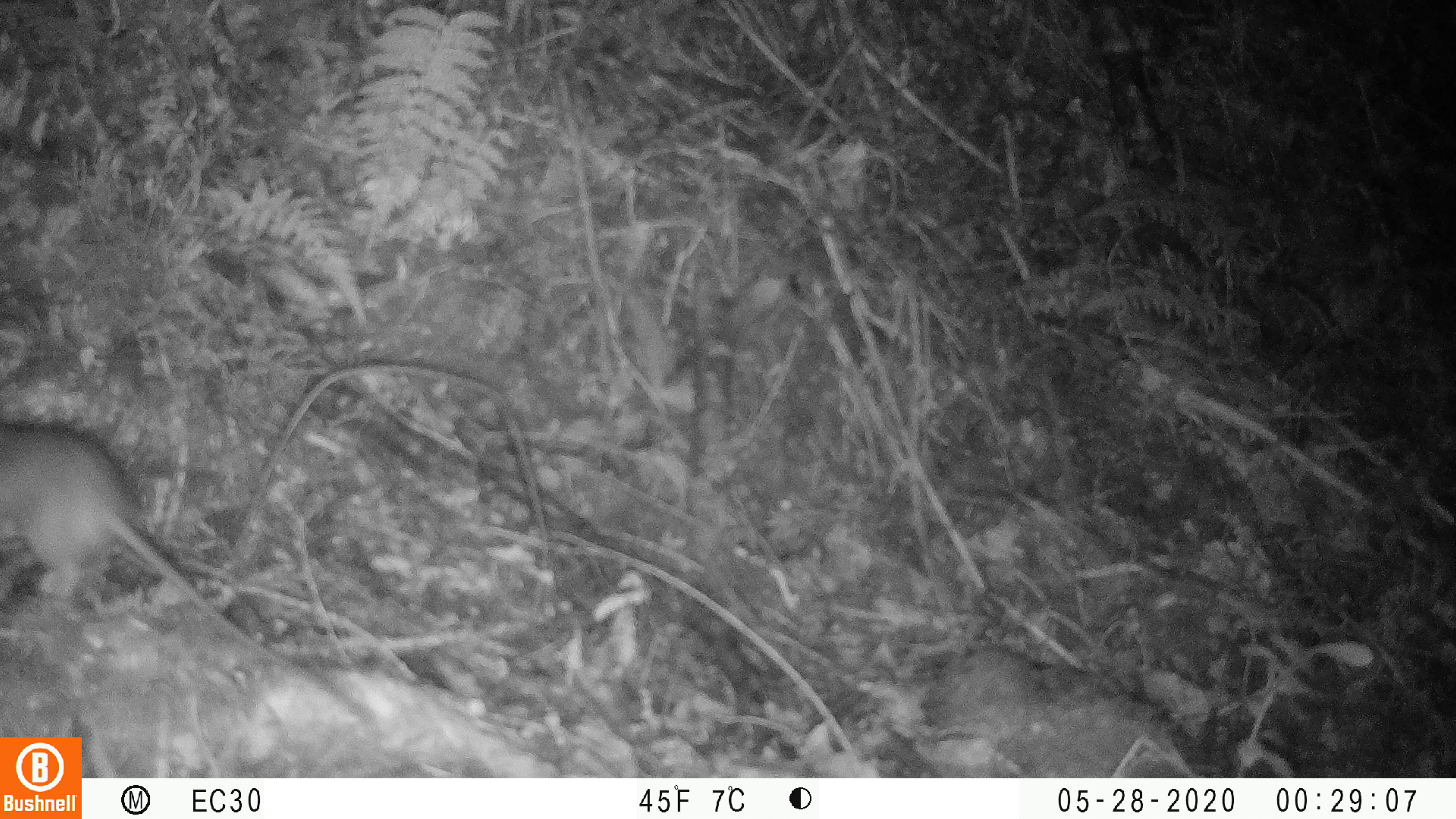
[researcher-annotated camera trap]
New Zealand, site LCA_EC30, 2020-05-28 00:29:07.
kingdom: Animalia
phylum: Chordata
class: Mammalia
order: Rodentia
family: Muridae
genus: Rattus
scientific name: Rattus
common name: rat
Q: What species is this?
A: Rat (Rattus).